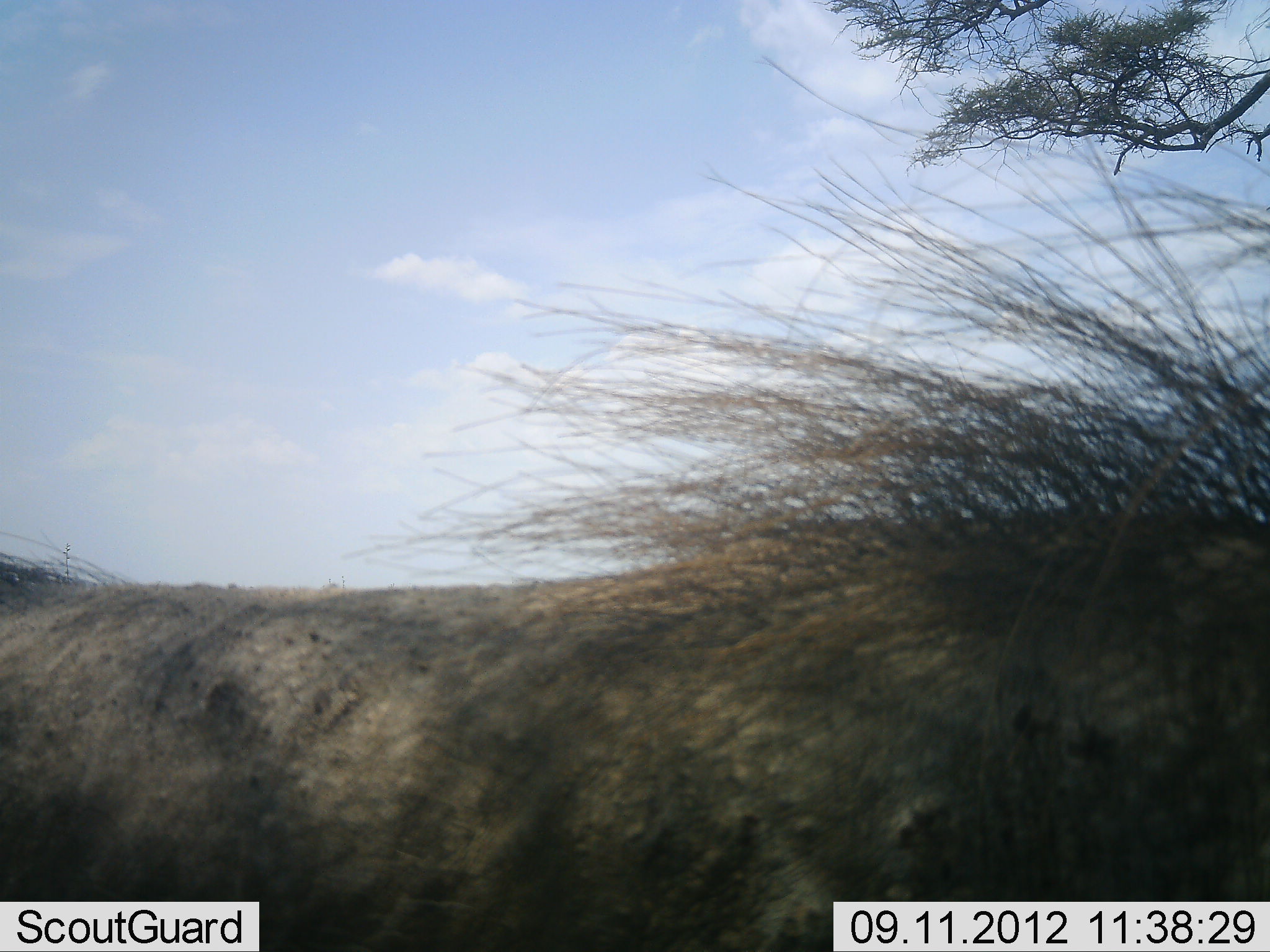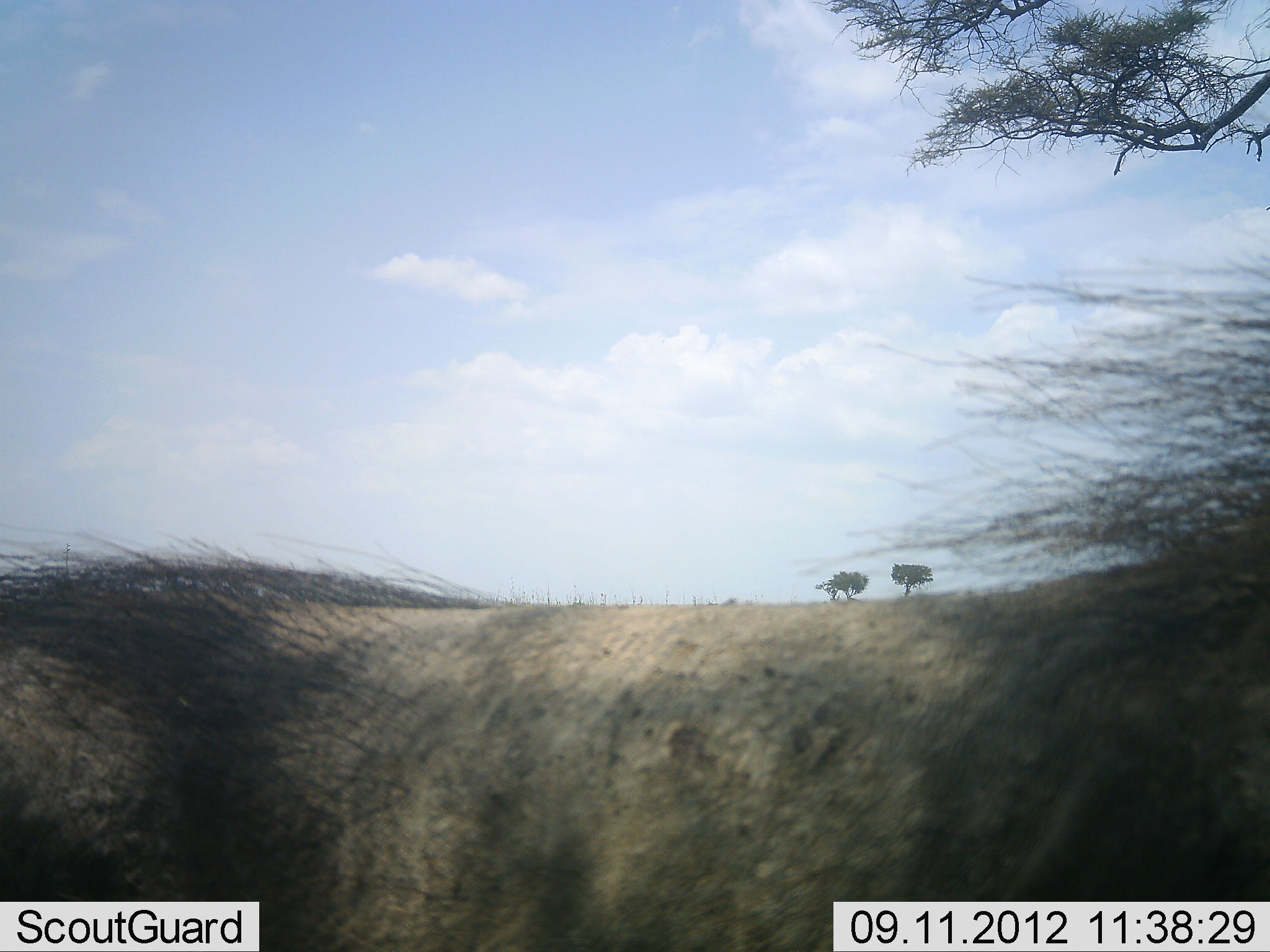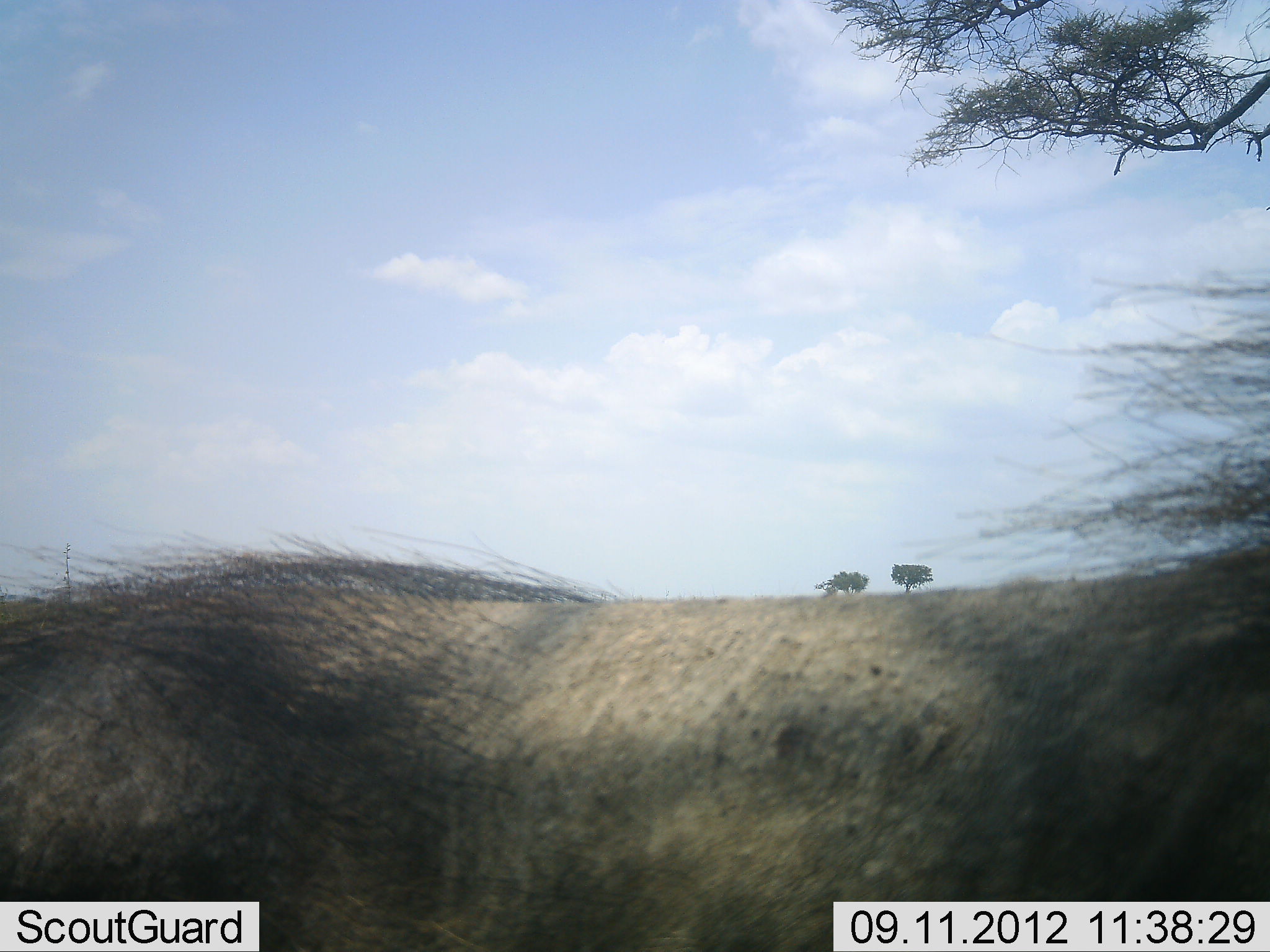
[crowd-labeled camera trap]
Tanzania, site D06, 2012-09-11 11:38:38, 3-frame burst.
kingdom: Animalia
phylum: Chordata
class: Mammalia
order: Artiodactyla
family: Suidae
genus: Phacochoerus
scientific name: Phacochoerus africanus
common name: warthog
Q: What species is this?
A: Warthog (Phacochoerus africanus).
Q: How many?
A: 1.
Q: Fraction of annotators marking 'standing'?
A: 30%.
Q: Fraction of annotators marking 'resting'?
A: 0%.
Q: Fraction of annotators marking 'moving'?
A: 70%.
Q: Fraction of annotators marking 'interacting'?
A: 0%.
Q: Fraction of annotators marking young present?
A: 0%.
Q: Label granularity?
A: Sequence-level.